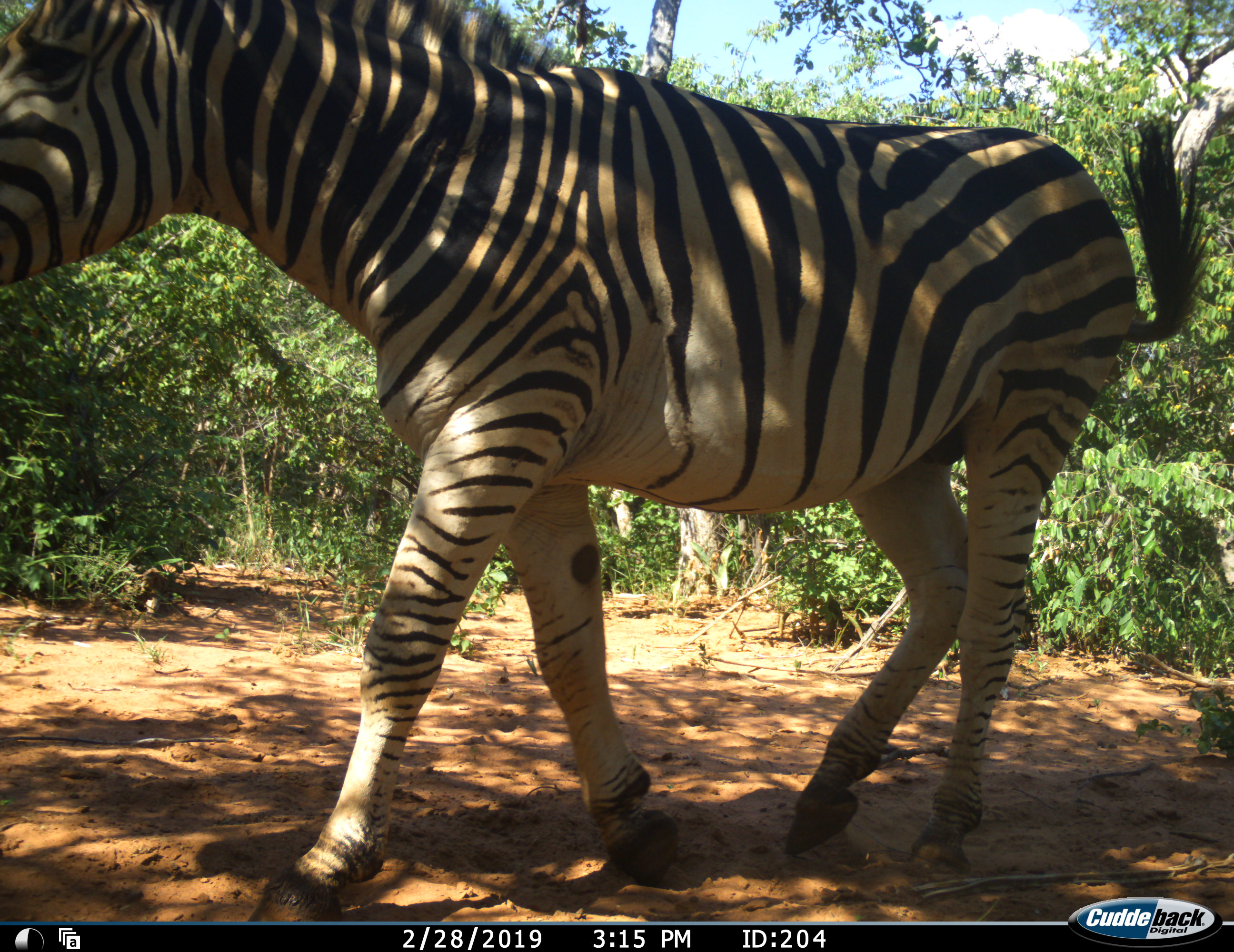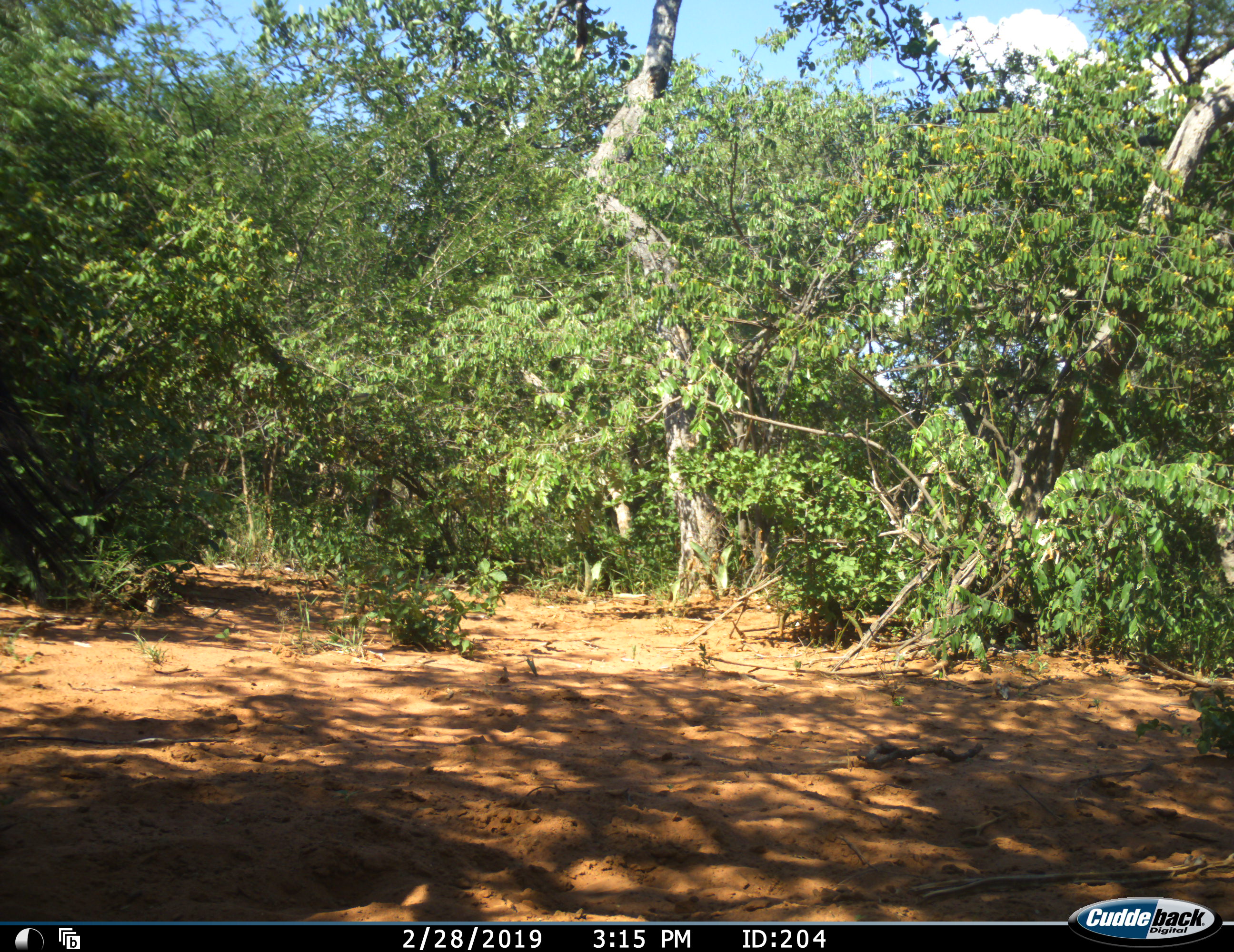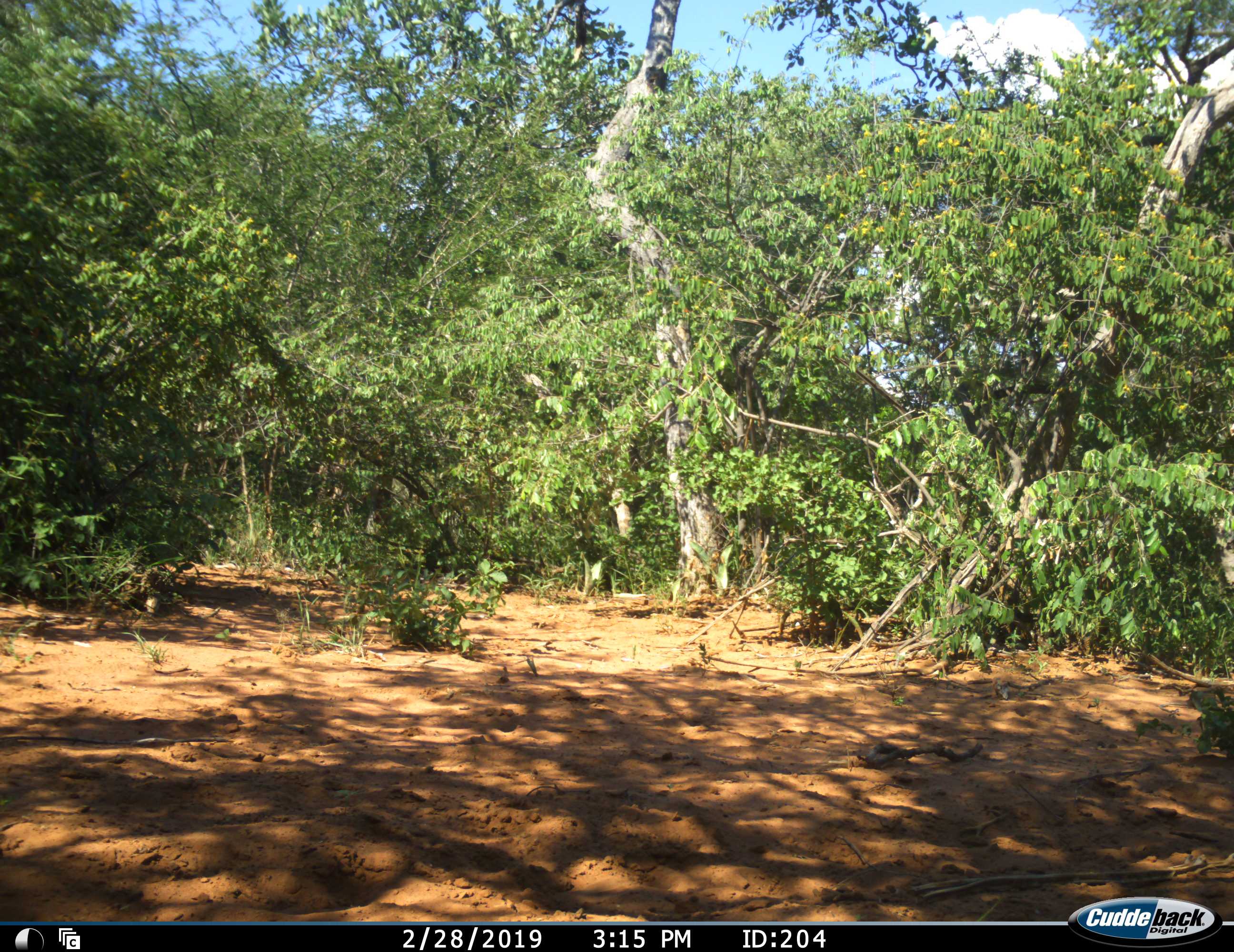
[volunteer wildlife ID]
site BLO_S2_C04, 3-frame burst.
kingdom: Animalia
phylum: Chordata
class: Mammalia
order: Perissodactyla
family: Equidae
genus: Equus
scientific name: Equus quagga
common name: plains zebra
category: zebraplains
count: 1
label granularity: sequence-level